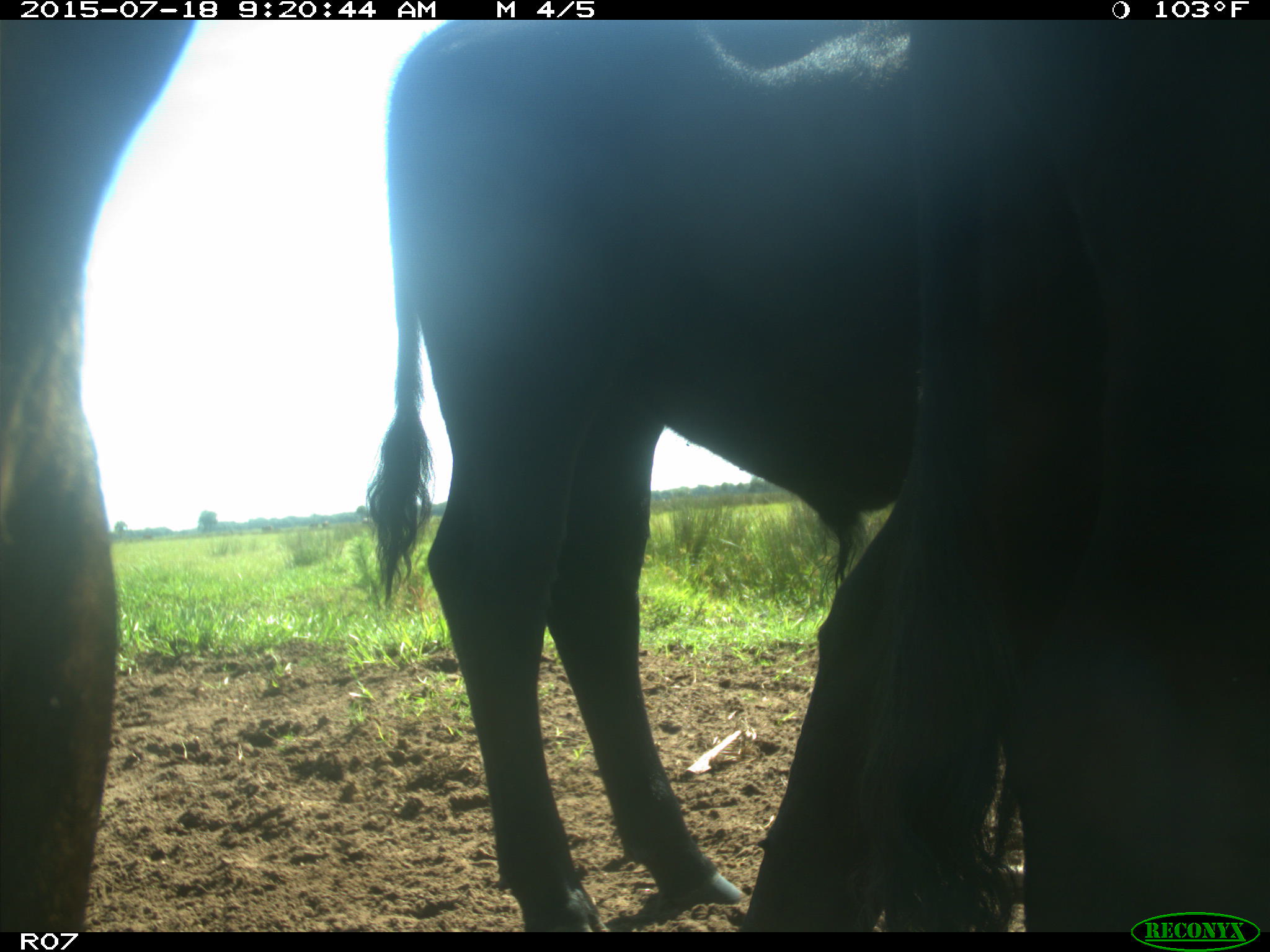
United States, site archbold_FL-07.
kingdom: Animalia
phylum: Chordata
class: Mammalia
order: Artiodactyla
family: Bovidae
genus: Bos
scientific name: Bos taurus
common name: domestic cow